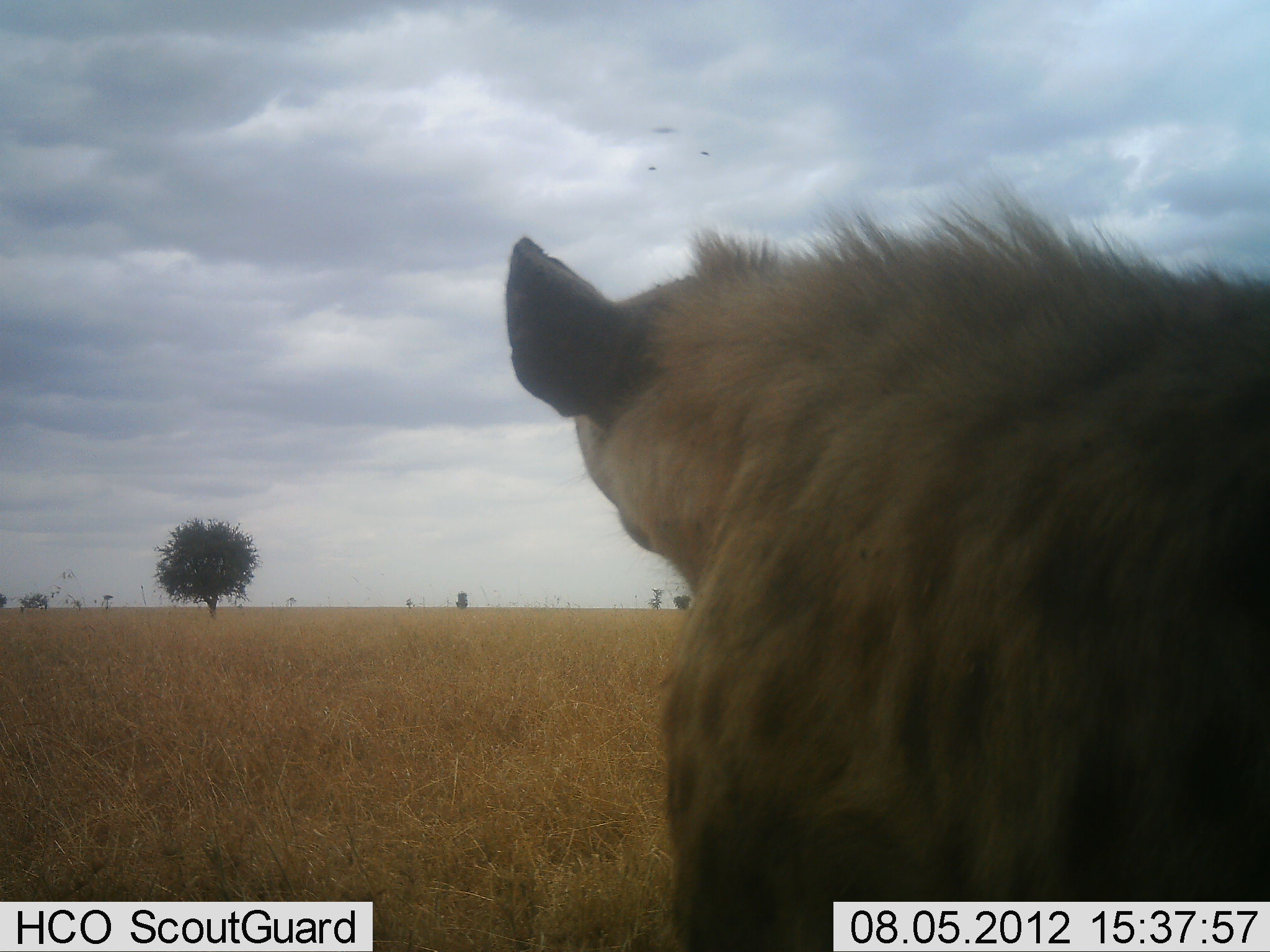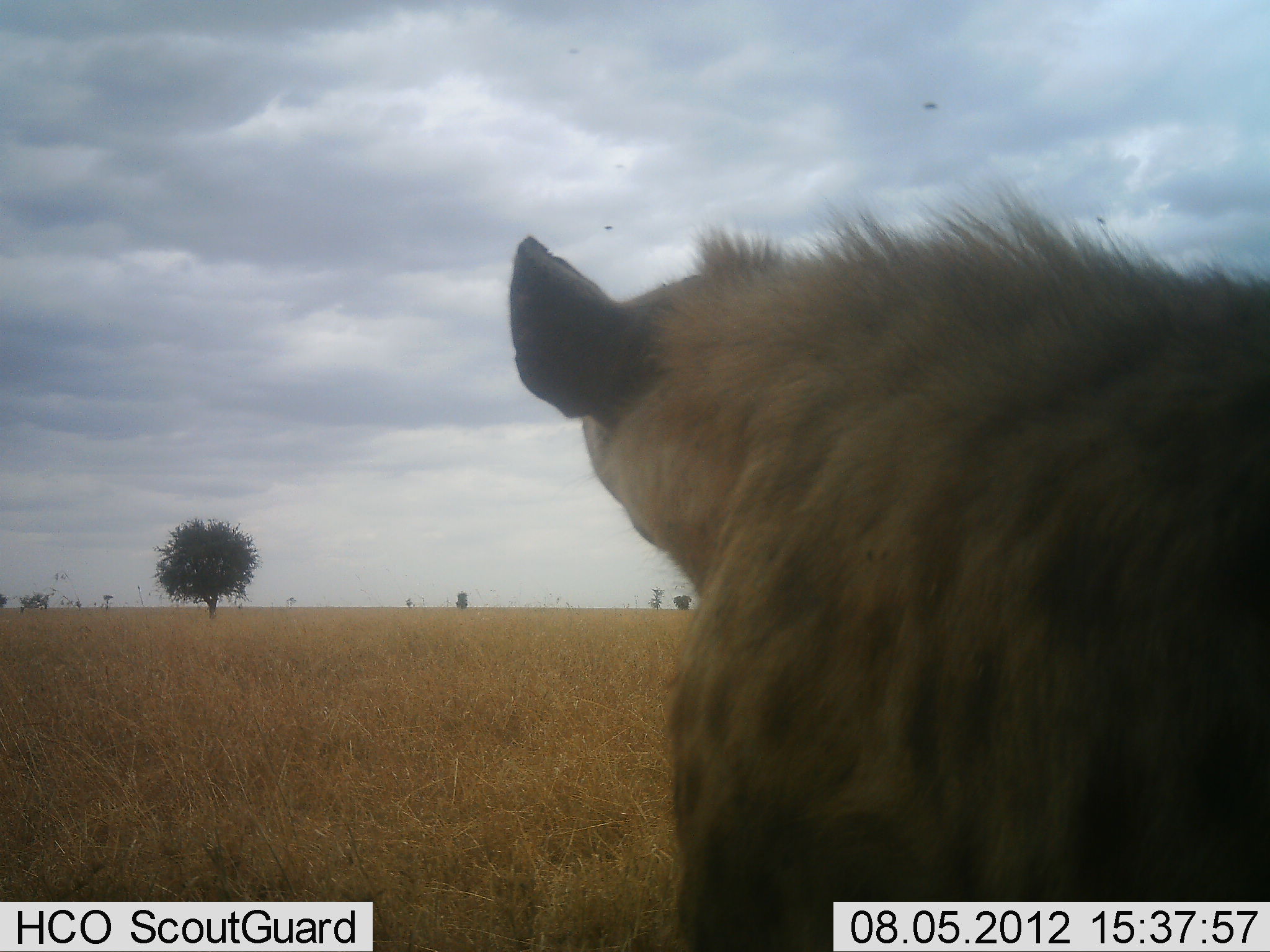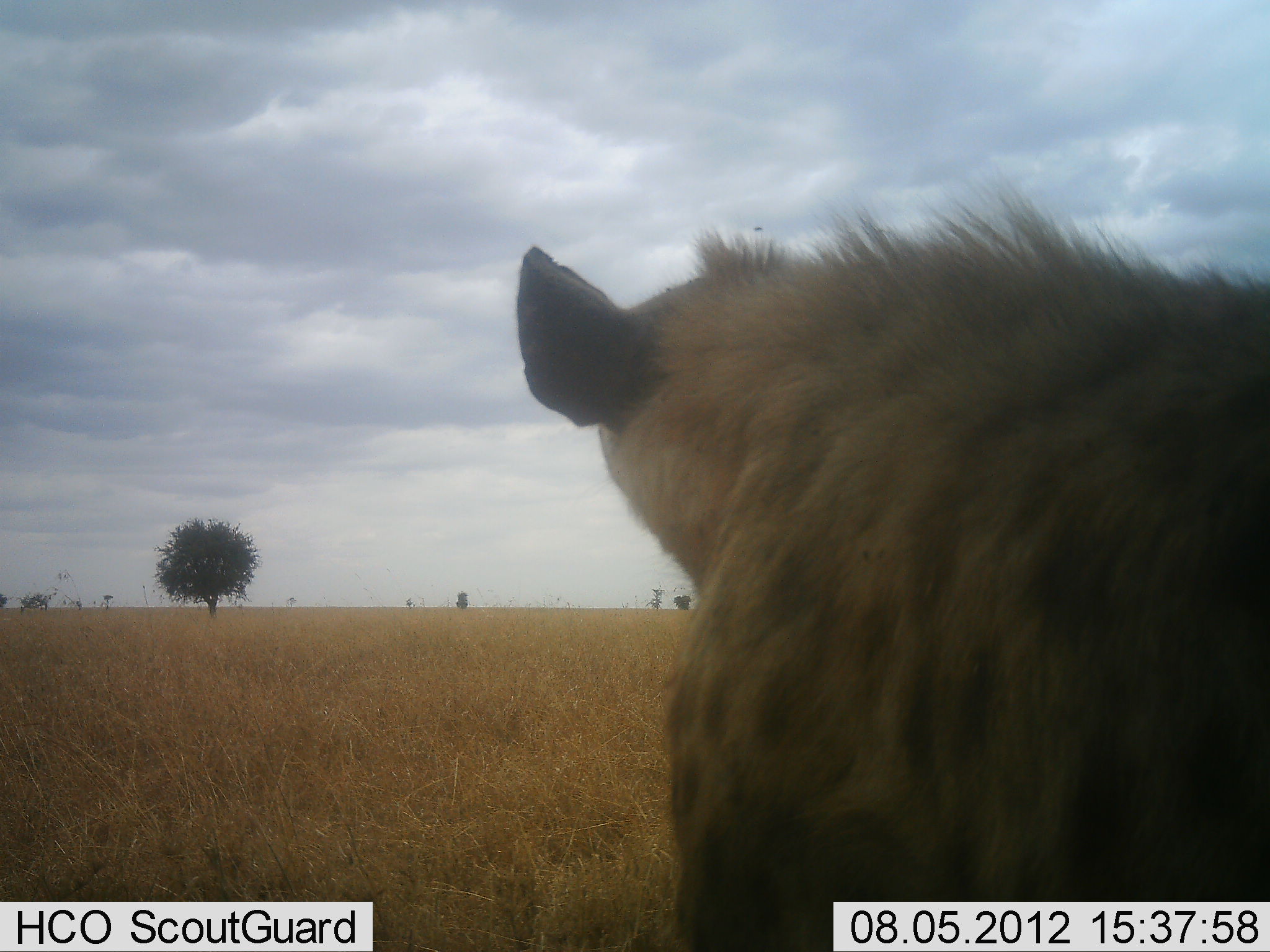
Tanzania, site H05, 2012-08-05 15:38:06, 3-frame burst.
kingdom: Animalia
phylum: Chordata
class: Mammalia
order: Carnivora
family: Hyaenidae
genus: Crocuta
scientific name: Crocuta crocuta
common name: spotted hyena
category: hyenaspotted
Hyenaspotted (spotted hyena) (Crocuta crocuta), count 1. Behavior (volunteer vote fractions): standing 100%, resting 10%, moving 0%, interacting 0%. Young present (vote fraction): 0%. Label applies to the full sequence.